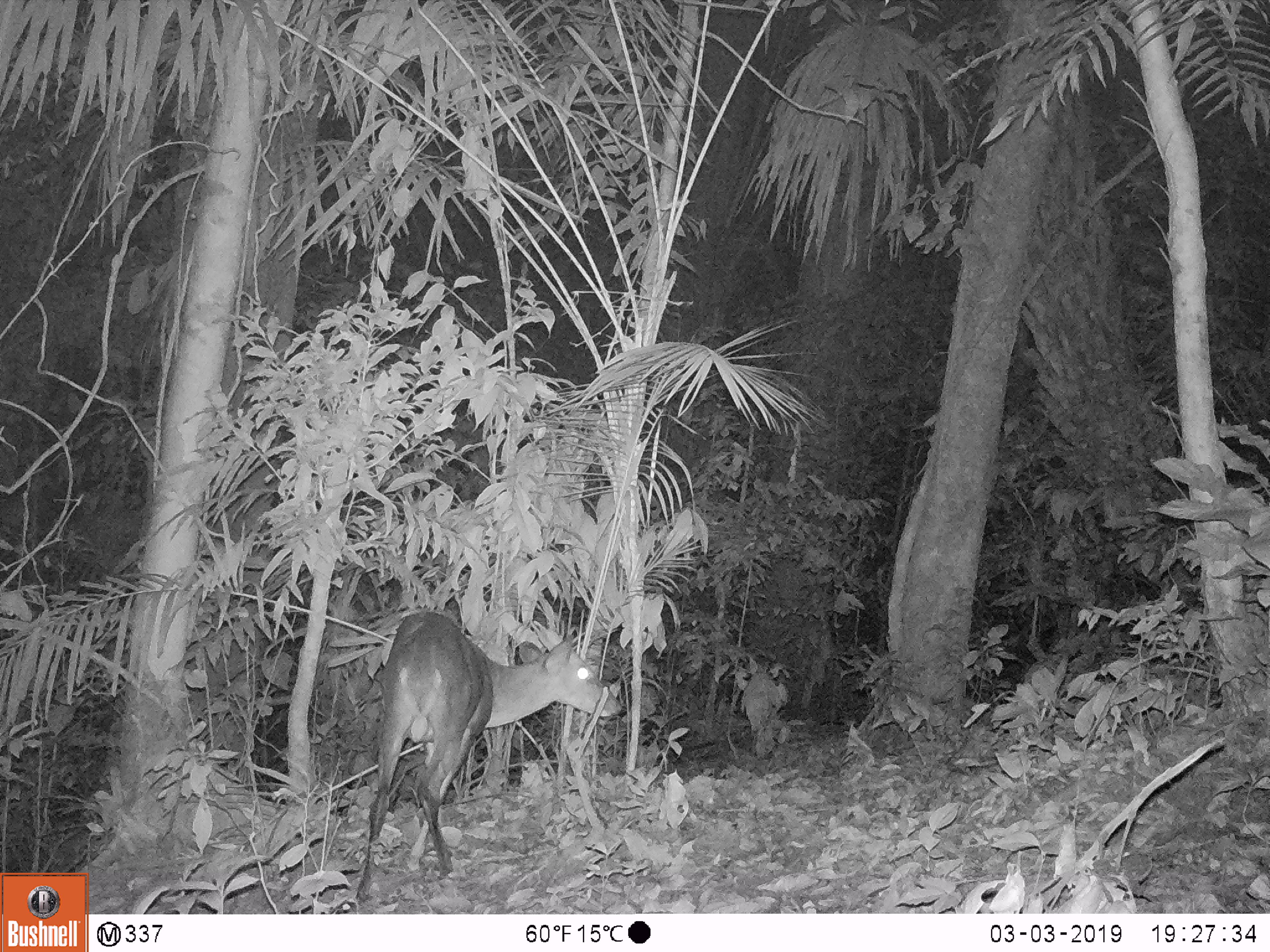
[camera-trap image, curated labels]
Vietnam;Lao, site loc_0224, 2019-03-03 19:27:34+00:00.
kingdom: Animalia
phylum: Chordata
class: Mammalia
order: Artiodactyla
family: Cervidae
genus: Muntiacus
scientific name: Muntiacus vuquangensis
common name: large-antlered muntjac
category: large antlered muntjac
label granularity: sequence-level